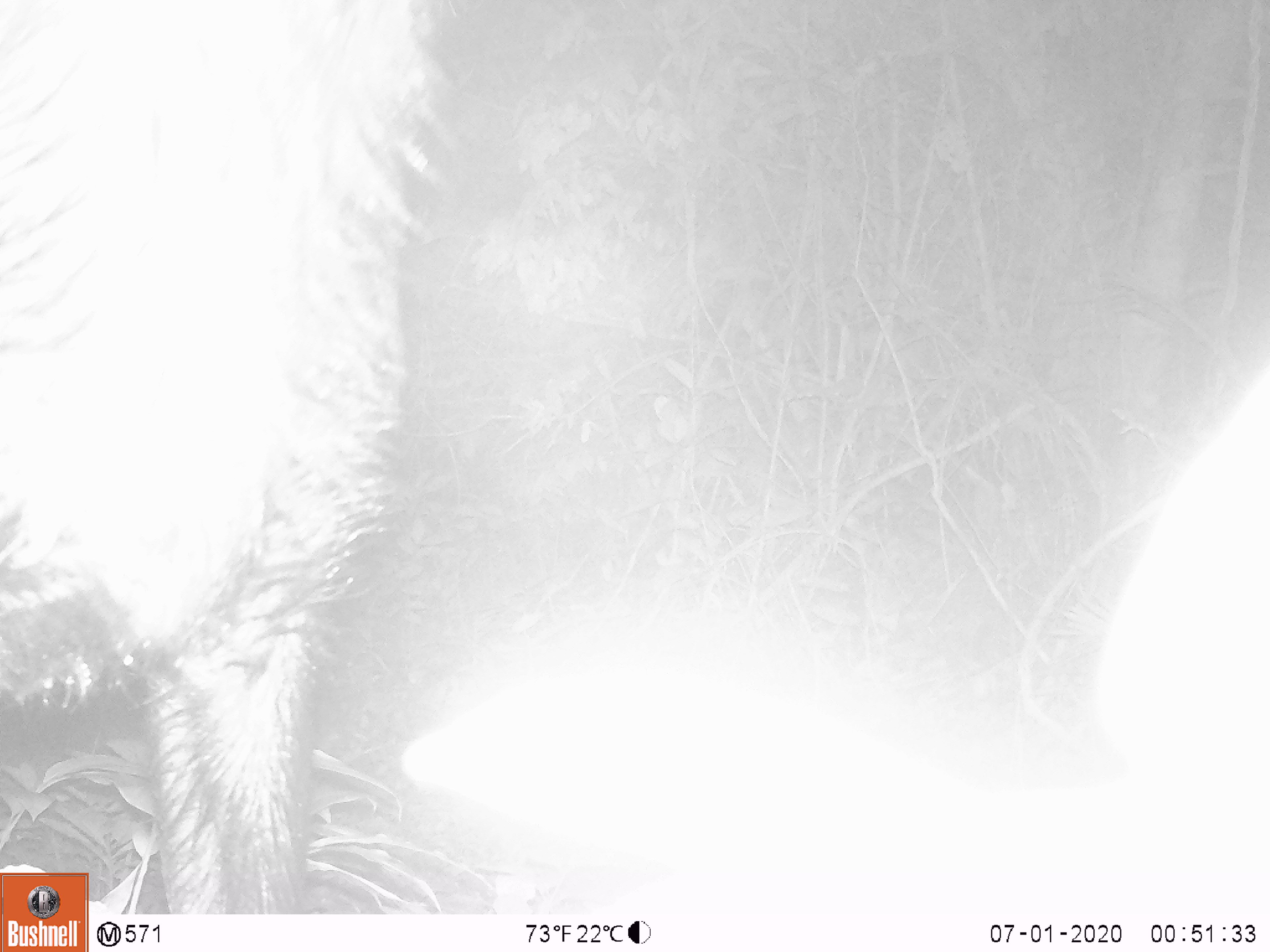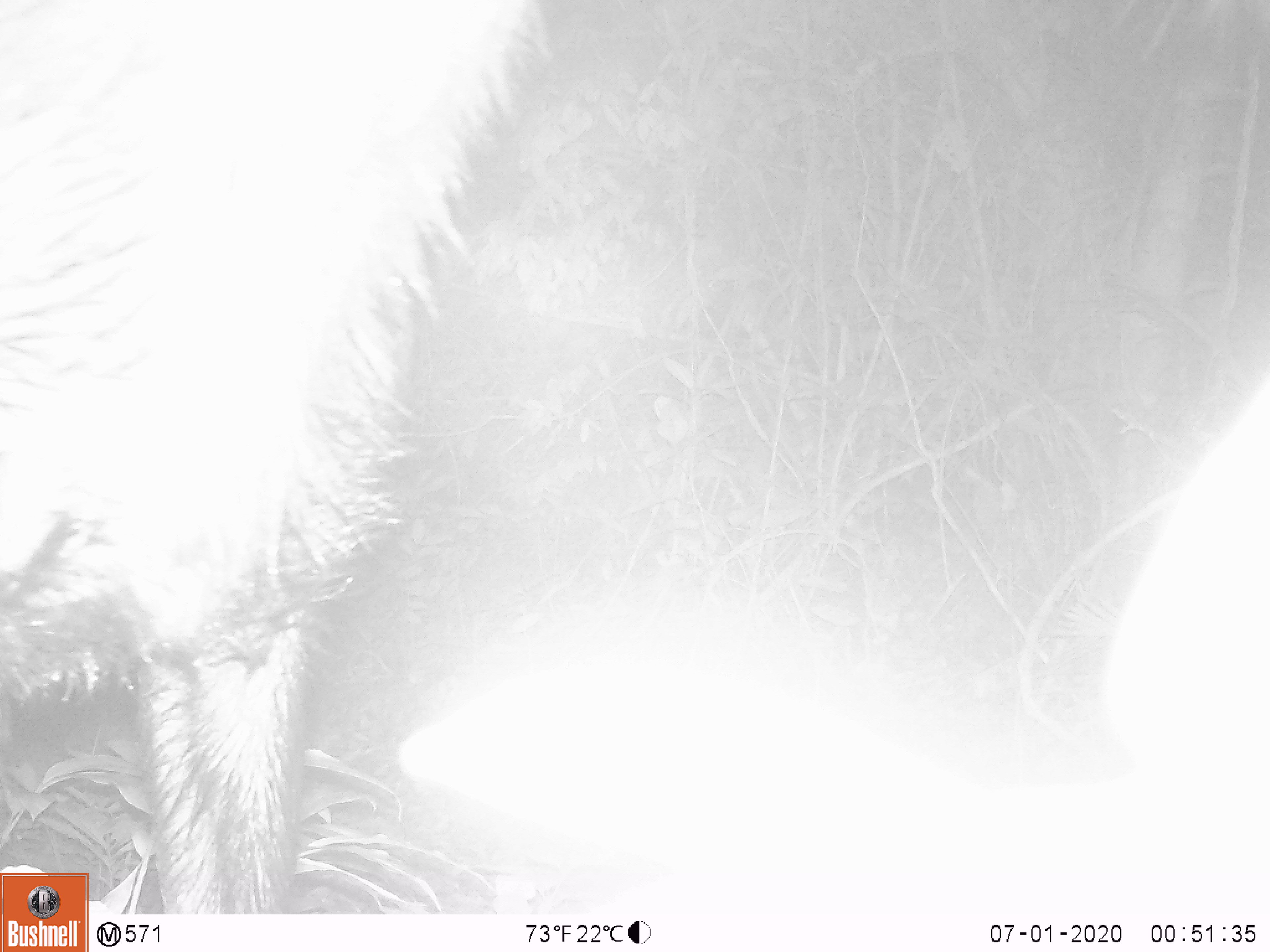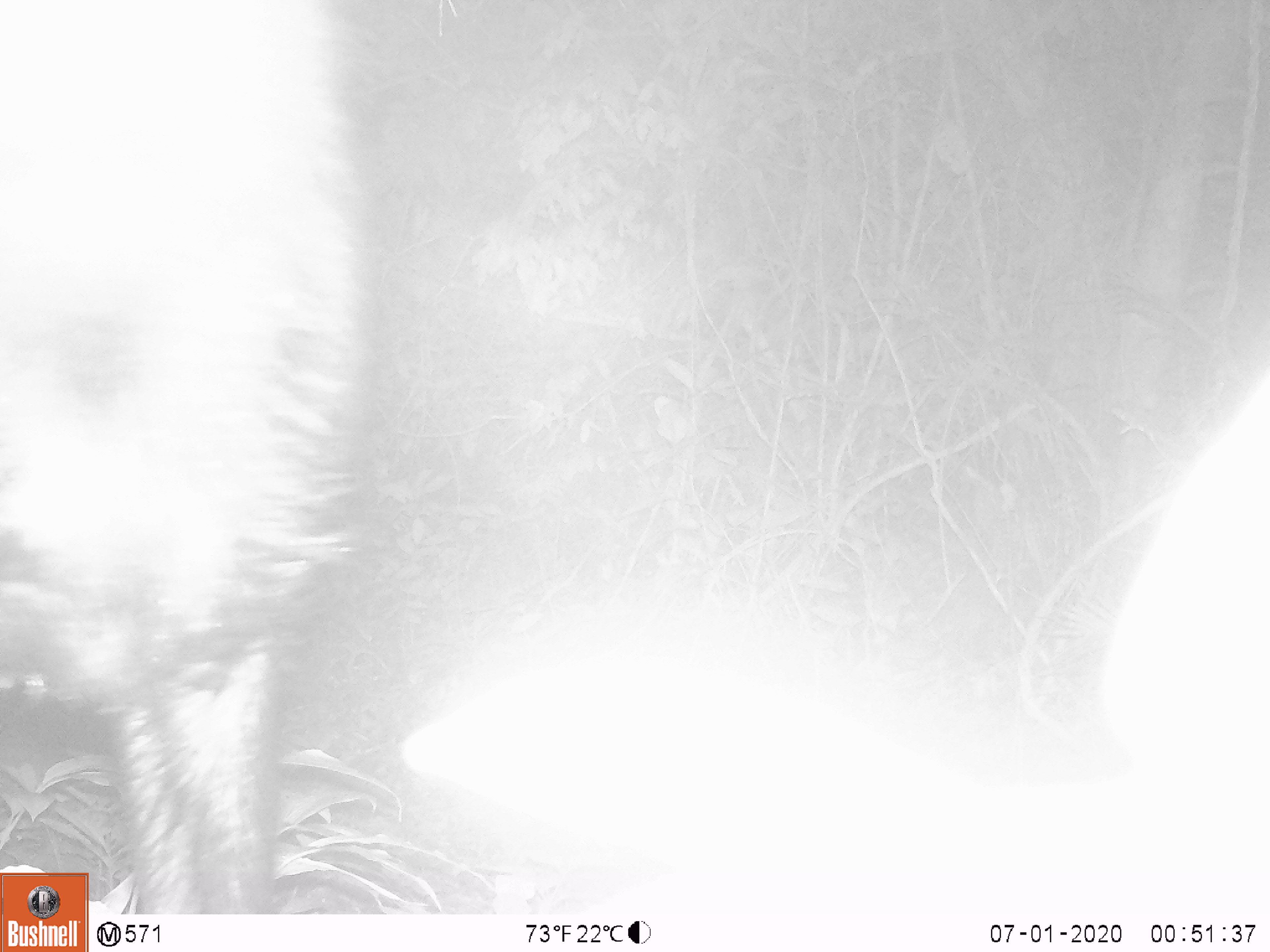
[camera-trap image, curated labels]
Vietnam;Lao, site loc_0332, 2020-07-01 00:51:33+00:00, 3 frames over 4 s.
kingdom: Animalia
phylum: Chordata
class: Mammalia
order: Artiodactyla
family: Bovidae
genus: Capricornis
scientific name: Capricornis sumatraensis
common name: chinese serow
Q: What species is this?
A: Chinese serow (Capricornis sumatraensis).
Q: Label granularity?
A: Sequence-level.